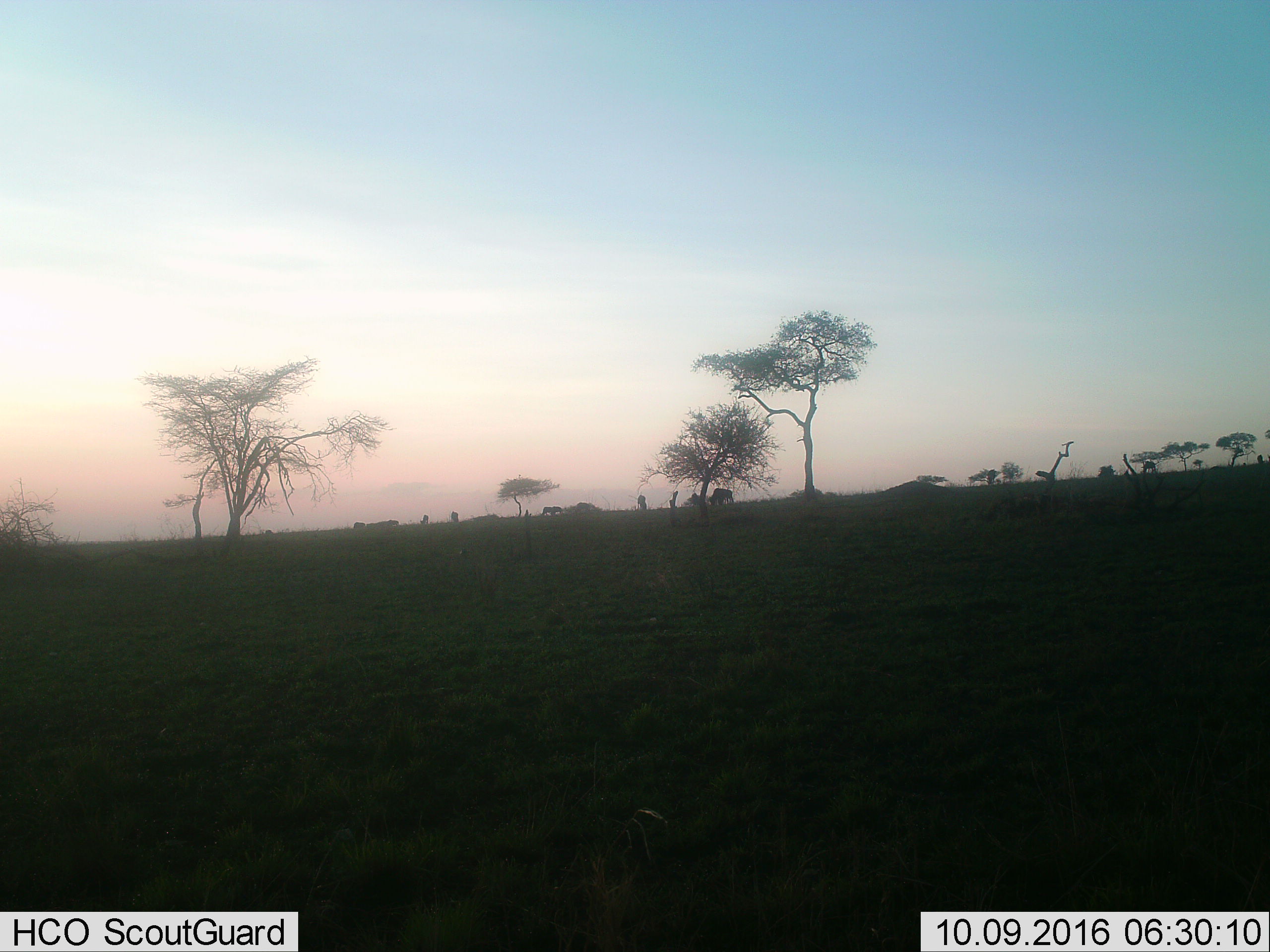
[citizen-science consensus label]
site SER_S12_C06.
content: unidentified animal